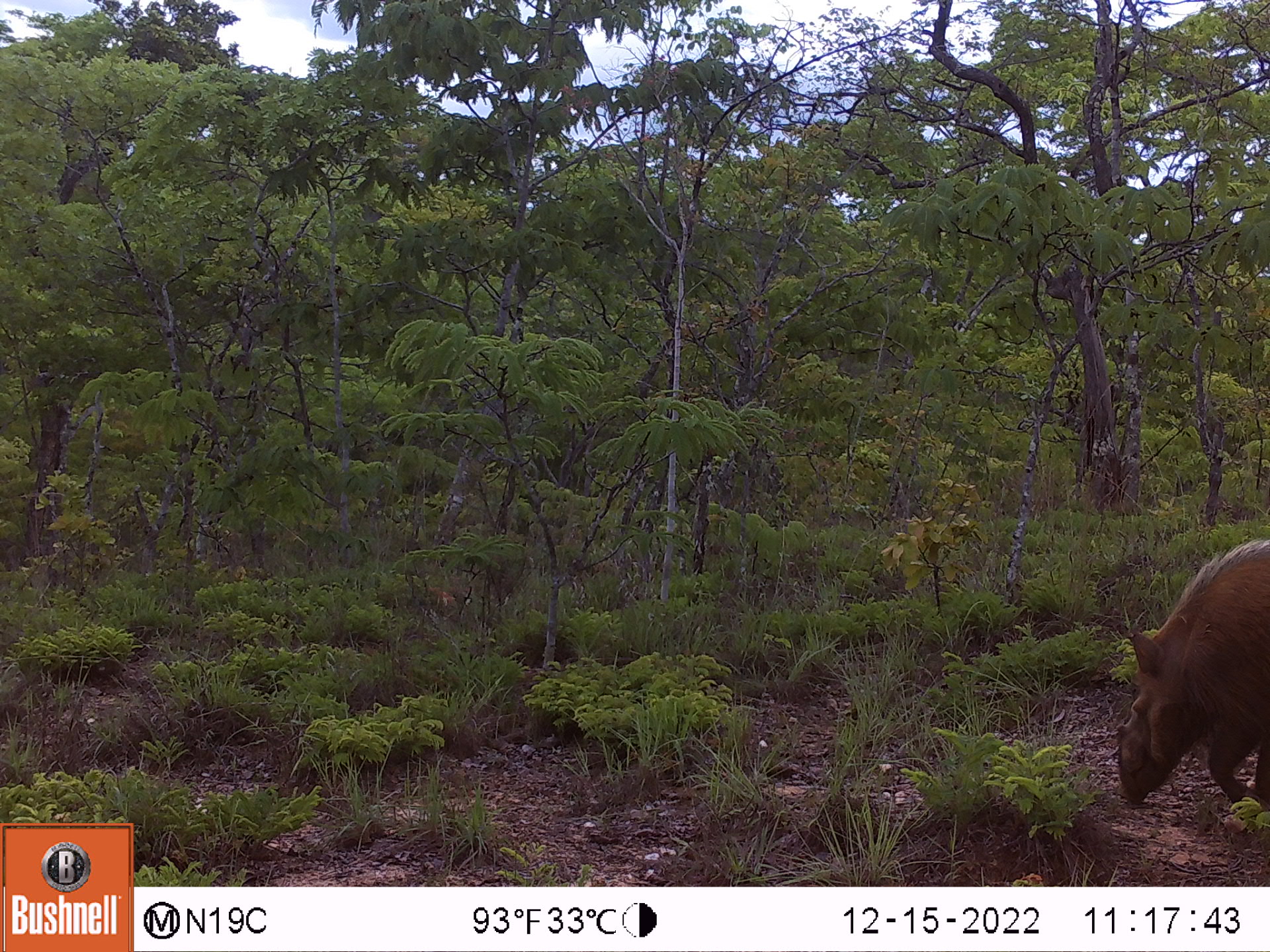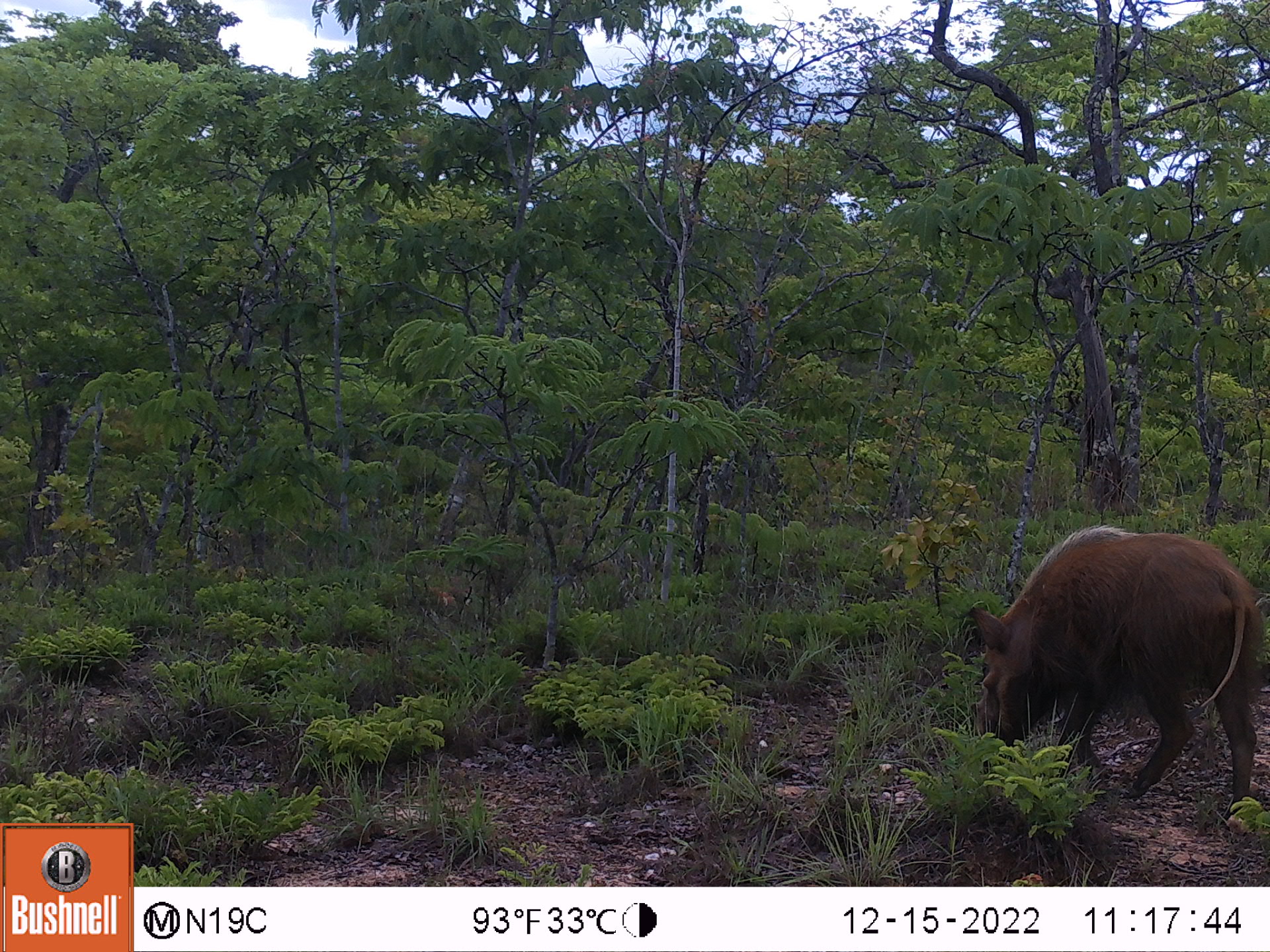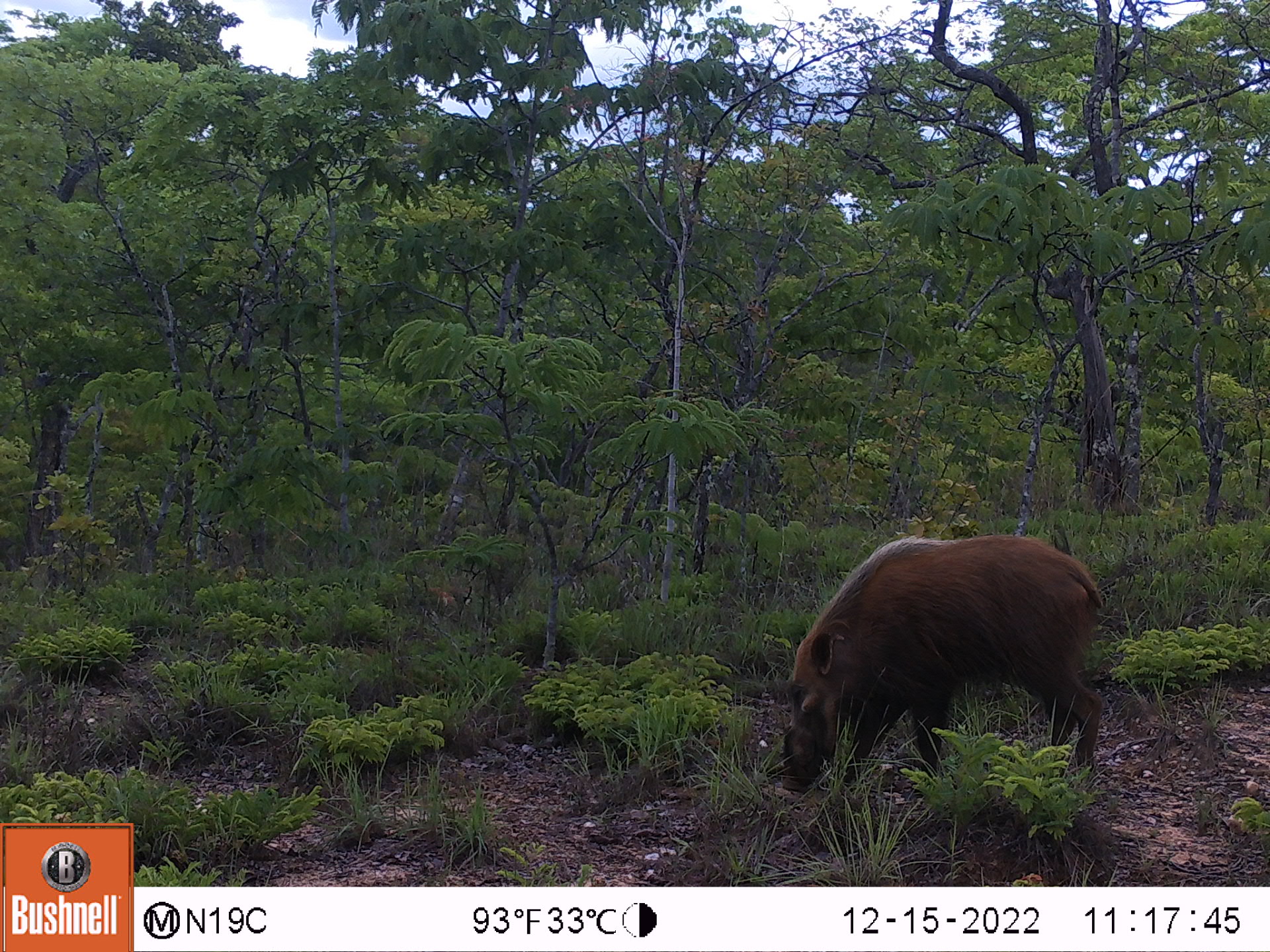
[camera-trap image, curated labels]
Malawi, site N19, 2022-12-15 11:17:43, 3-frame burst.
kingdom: Animalia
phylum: Chordata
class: Mammalia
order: Artiodactyla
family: Suidae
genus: Potamochoerus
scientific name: Potamochoerus larvatus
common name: bushpig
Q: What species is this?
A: Bushpig (Potamochoerus larvatus).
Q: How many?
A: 1.